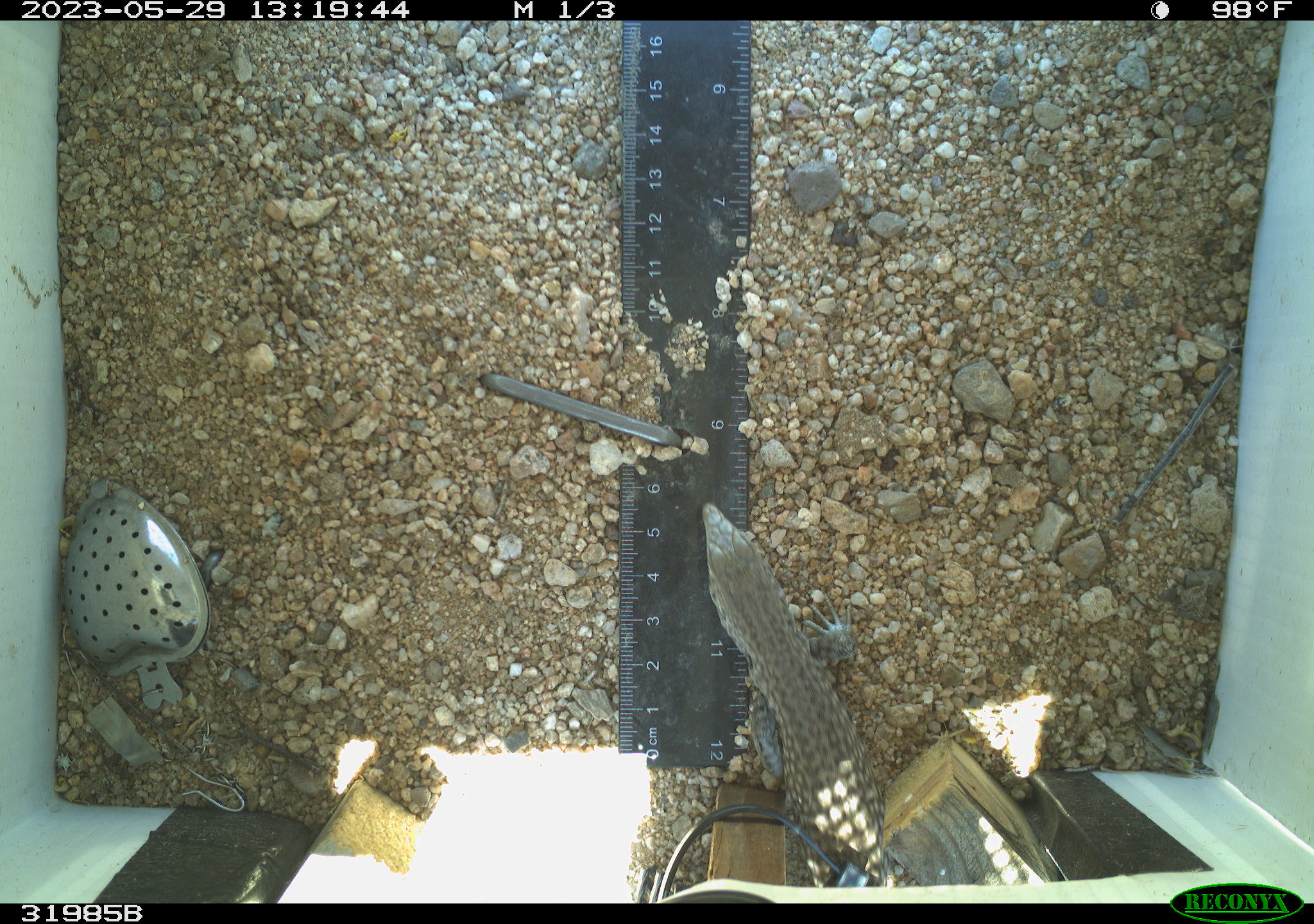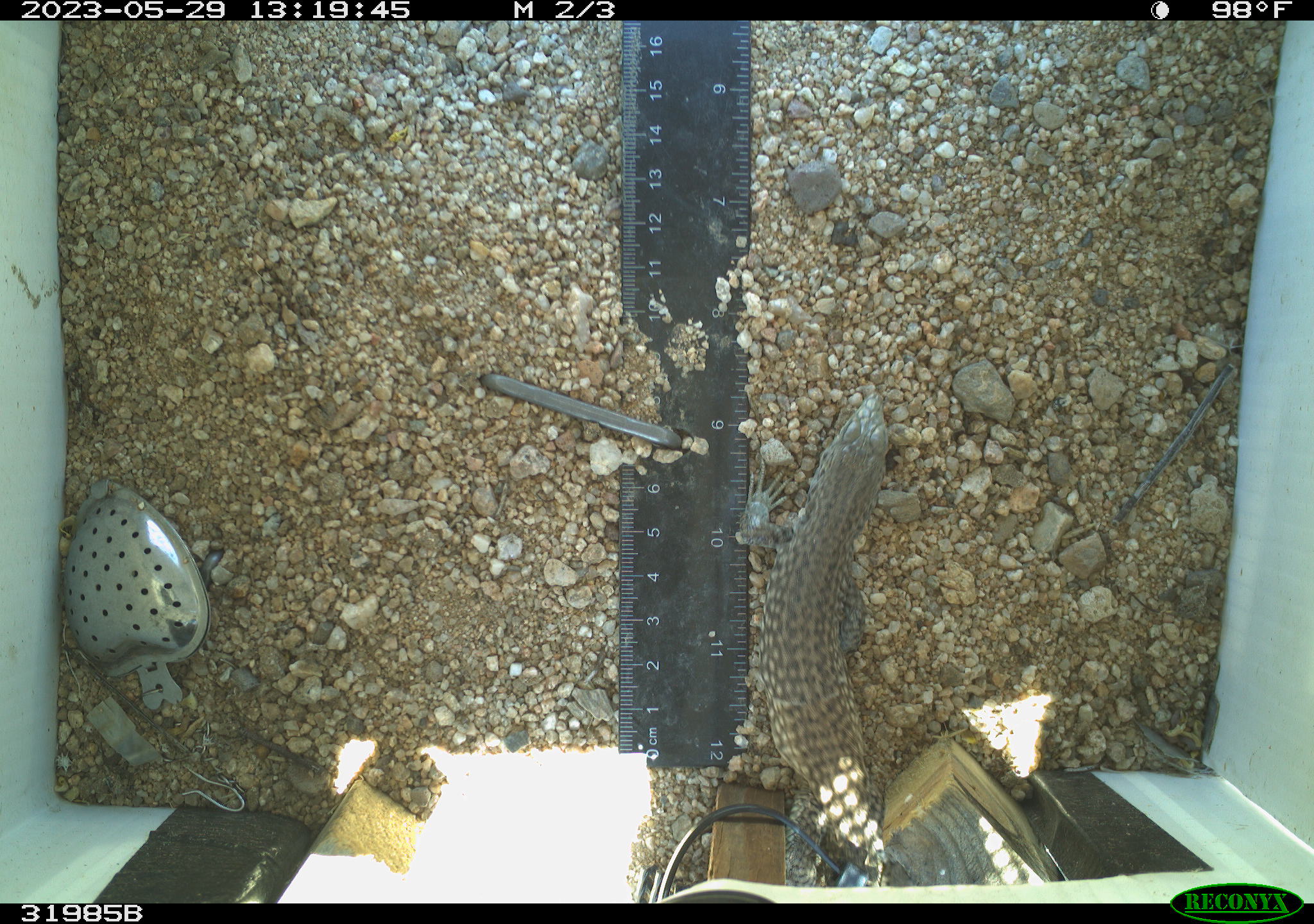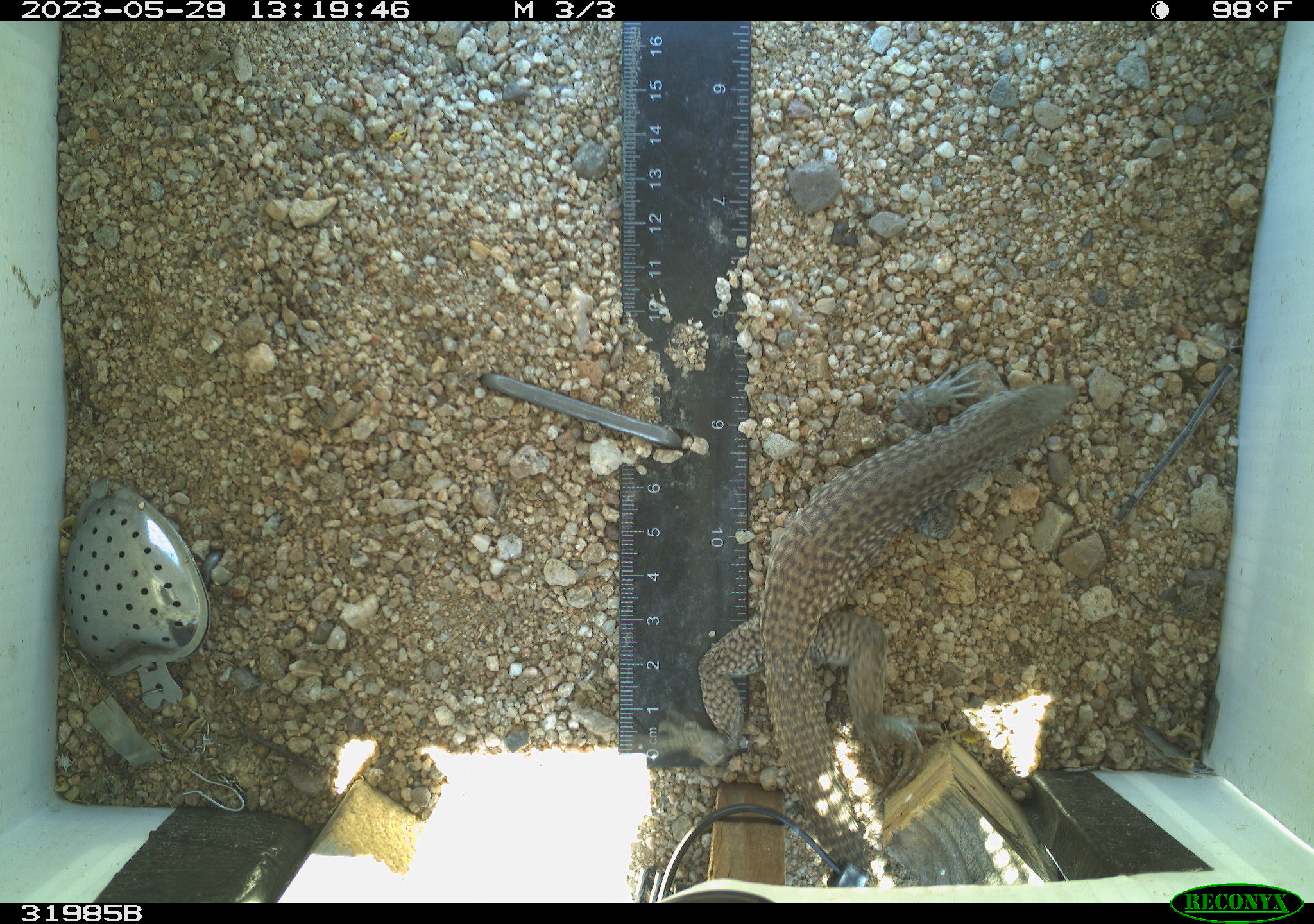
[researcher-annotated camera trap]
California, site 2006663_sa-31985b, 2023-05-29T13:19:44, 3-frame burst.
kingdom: Animalia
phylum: Chordata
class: Reptilia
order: Squamata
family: Teiidae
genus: Aspidoscelis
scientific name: Aspidoscelis tigris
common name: western whiptail